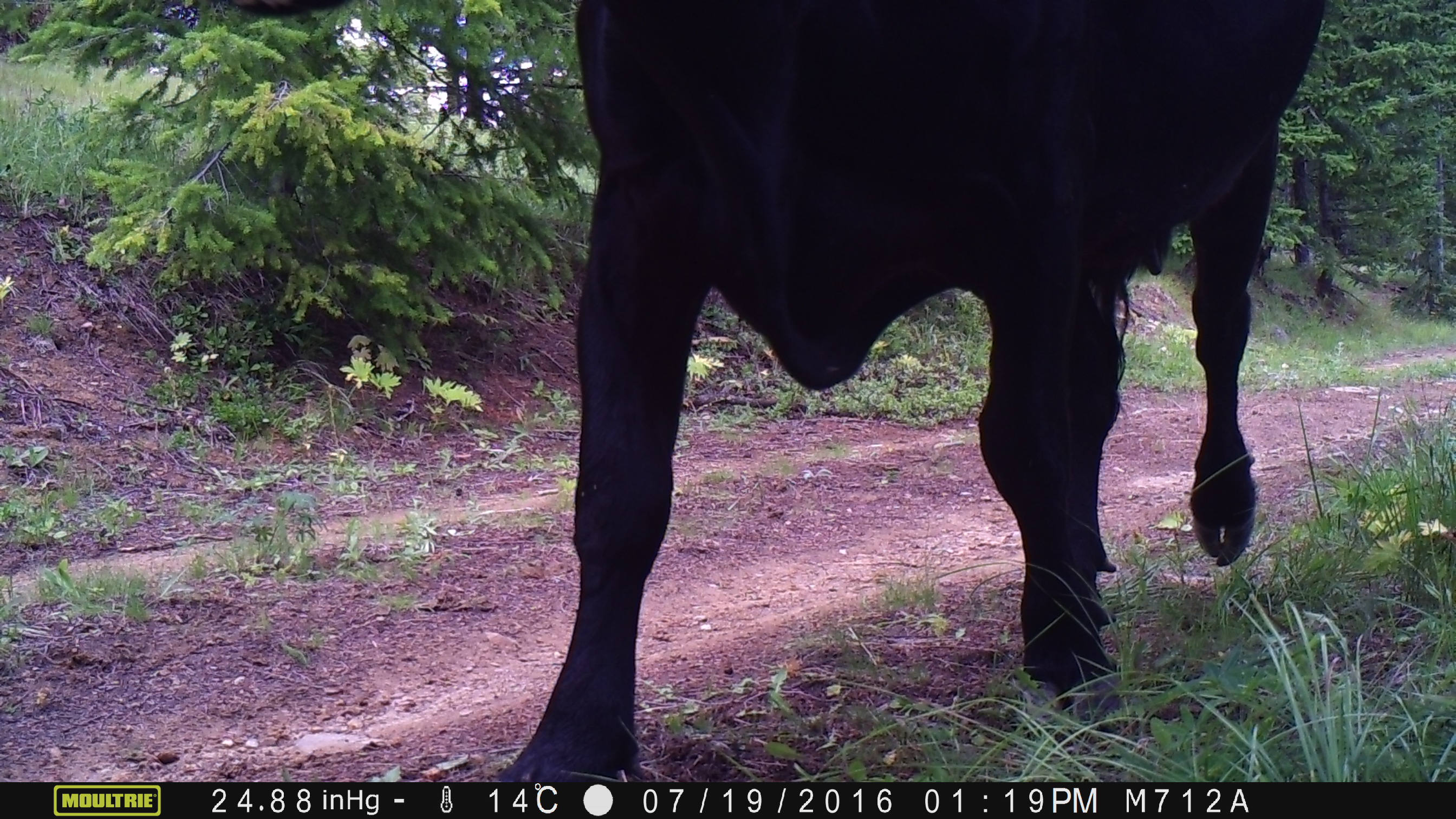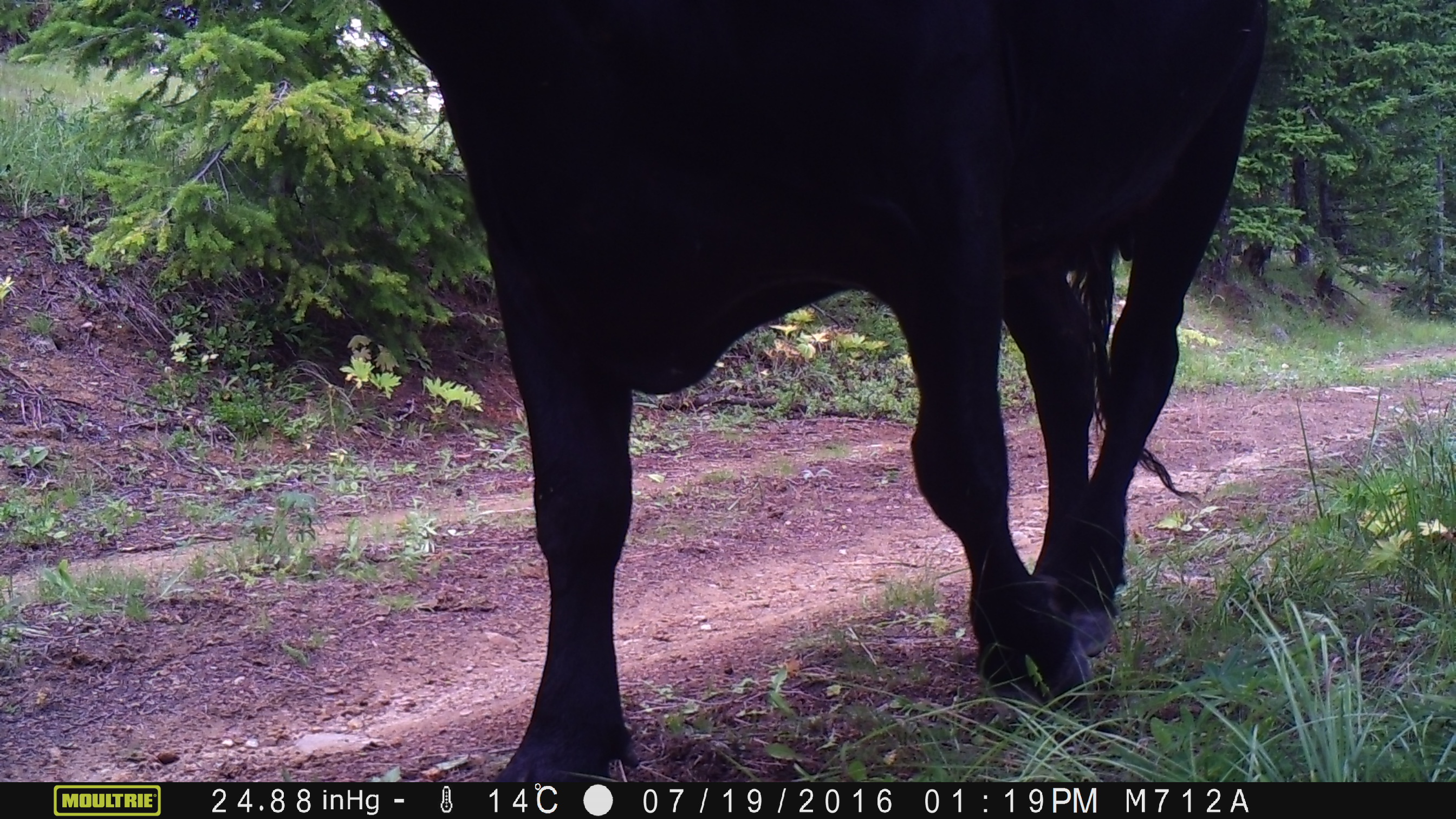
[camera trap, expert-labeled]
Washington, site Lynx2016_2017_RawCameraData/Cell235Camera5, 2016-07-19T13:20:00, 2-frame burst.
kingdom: Animalia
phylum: Chordata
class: Mammalia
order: Artiodactyla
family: Bovidae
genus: Bos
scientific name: Bos taurus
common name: domestic cattle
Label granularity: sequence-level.